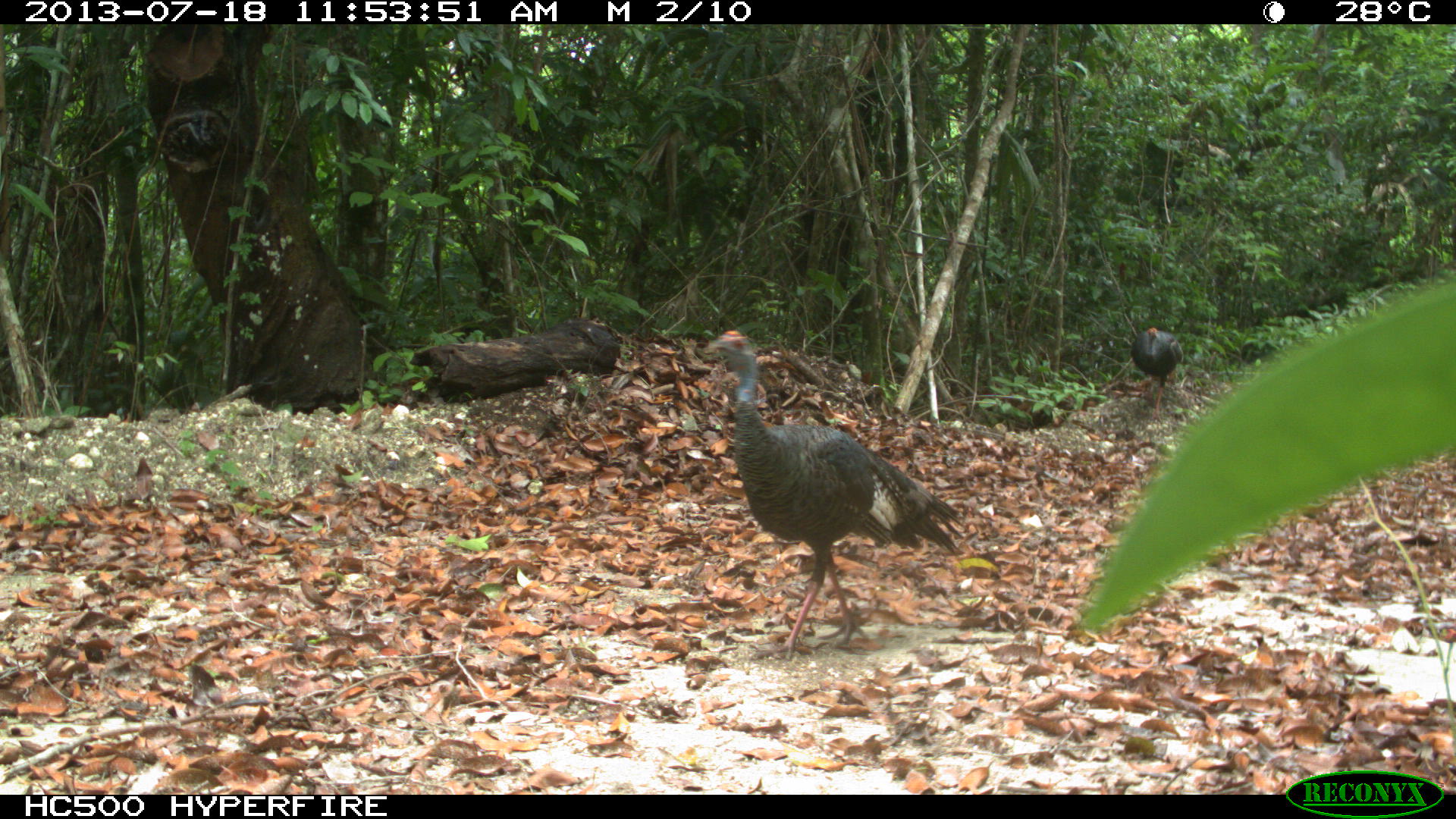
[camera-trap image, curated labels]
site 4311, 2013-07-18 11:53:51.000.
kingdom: Animalia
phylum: Chordata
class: Aves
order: Galliformes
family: Phasianidae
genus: Meleagris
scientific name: Meleagris ocellata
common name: ocellated turkey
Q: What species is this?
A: Meleagris ocellata (ocellated turkey).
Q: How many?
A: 2.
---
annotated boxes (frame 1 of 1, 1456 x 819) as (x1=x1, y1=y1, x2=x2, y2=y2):
meleagris ocellata: (x1=710, y1=323, x2=972, y2=658); (x1=1126, y1=320, x2=1185, y2=423)